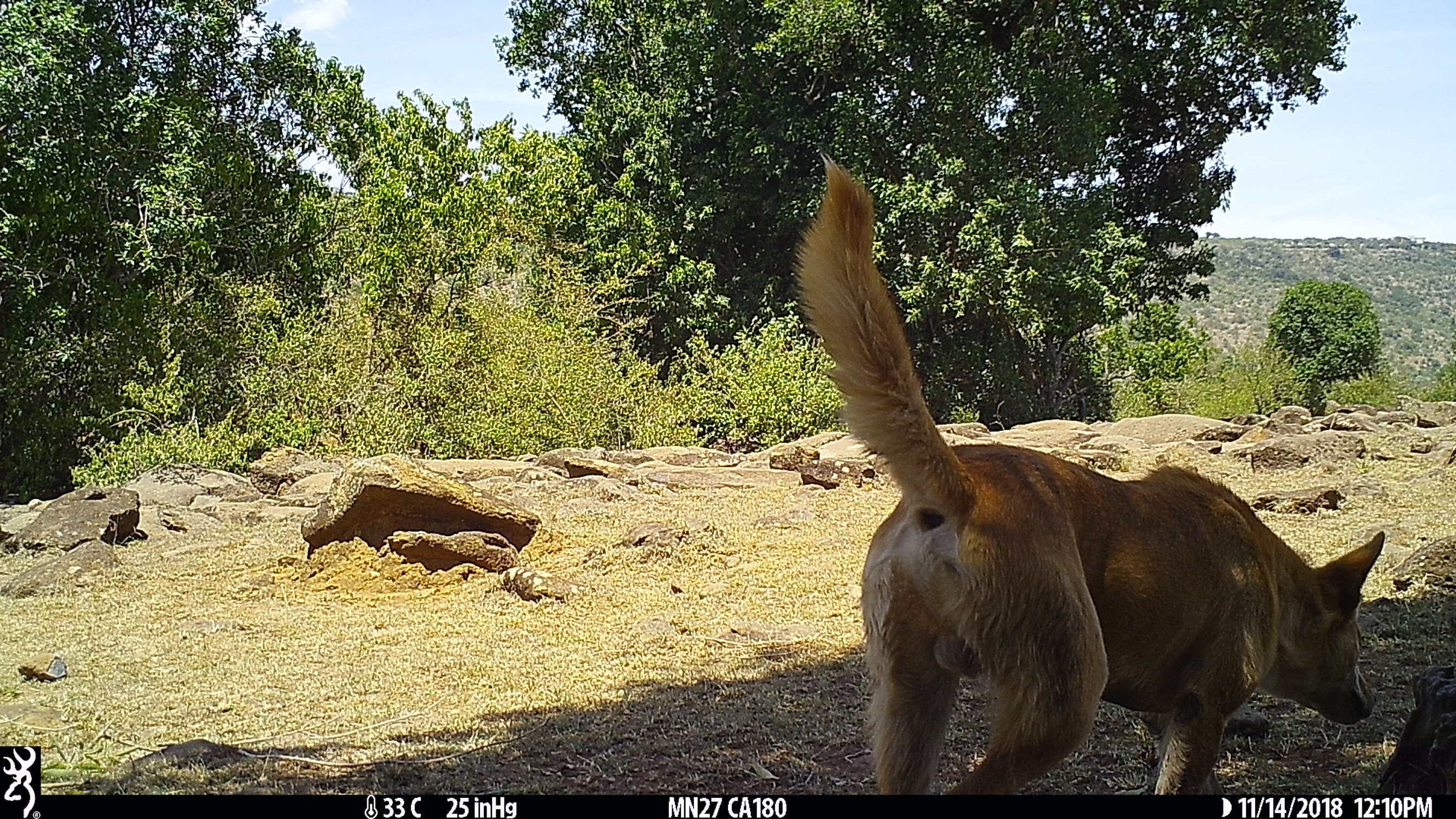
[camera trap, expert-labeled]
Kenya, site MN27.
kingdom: Animalia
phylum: Chordata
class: Mammalia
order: Carnivora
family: Canidae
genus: Lupulella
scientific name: Lupulella mesomelas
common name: black-backed jackal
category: jackal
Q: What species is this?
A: Jackal (black-backed jackal) (Lupulella mesomelas).